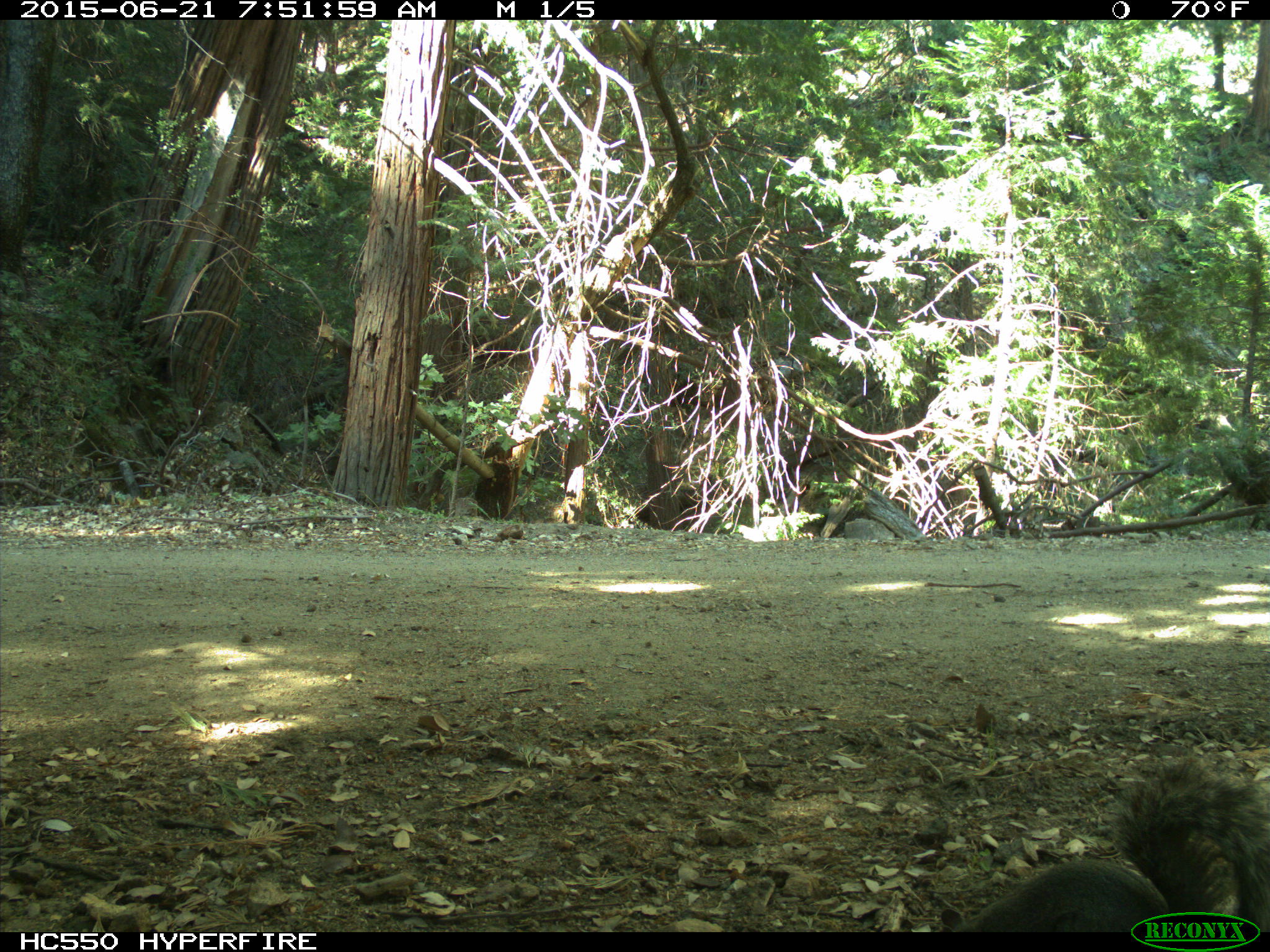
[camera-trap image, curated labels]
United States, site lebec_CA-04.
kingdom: Animalia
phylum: Chordata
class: Mammalia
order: Rodentia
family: Sciuridae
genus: Sciurus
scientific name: Sciurus carolinensis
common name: eastern gray squirrel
Sciurus carolinensis (eastern gray squirrel).